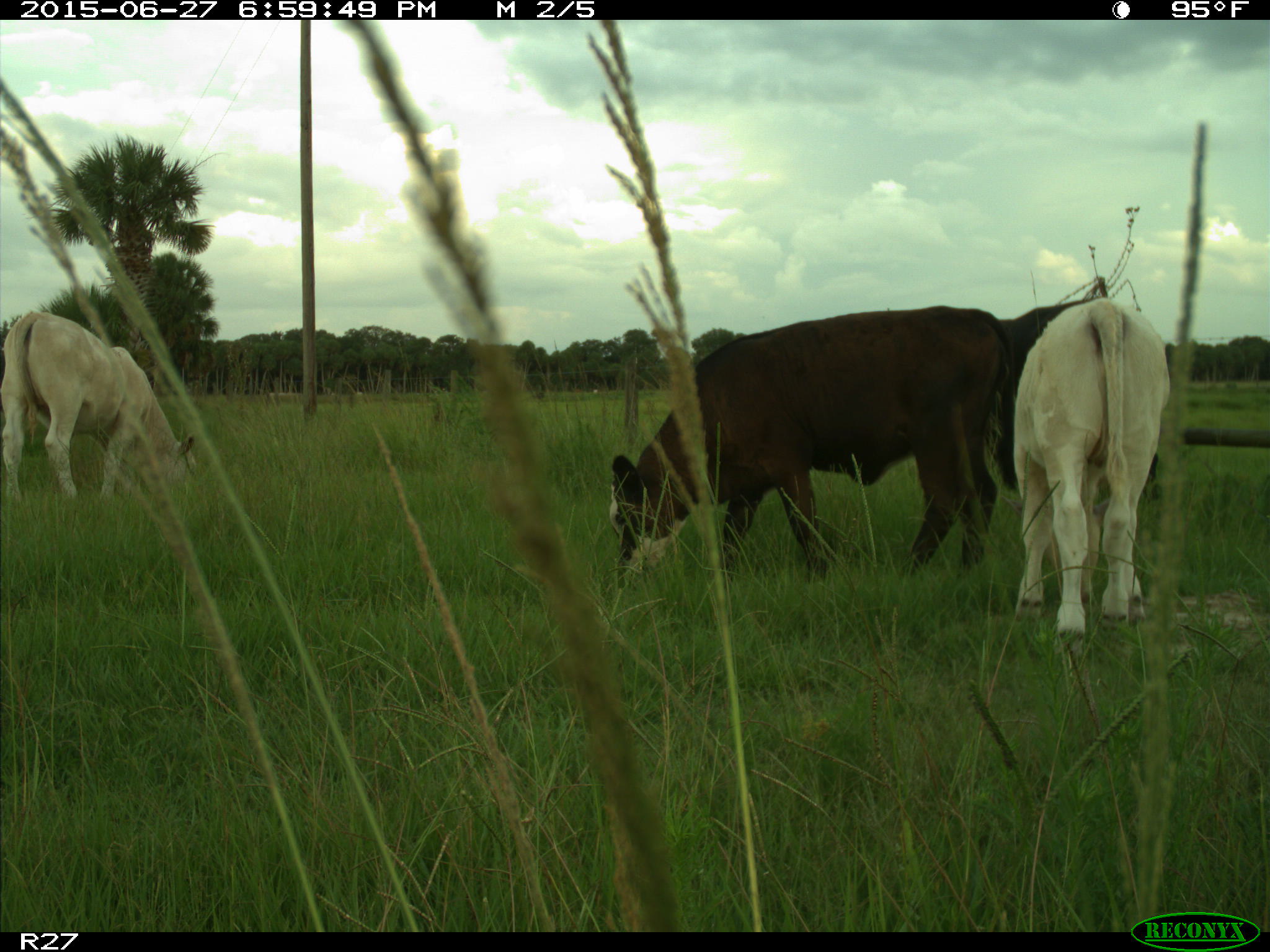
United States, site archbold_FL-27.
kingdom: Animalia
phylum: Chordata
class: Mammalia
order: Artiodactyla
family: Bovidae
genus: Bos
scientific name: Bos taurus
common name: domestic cow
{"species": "Bos taurus (domestic cow)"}